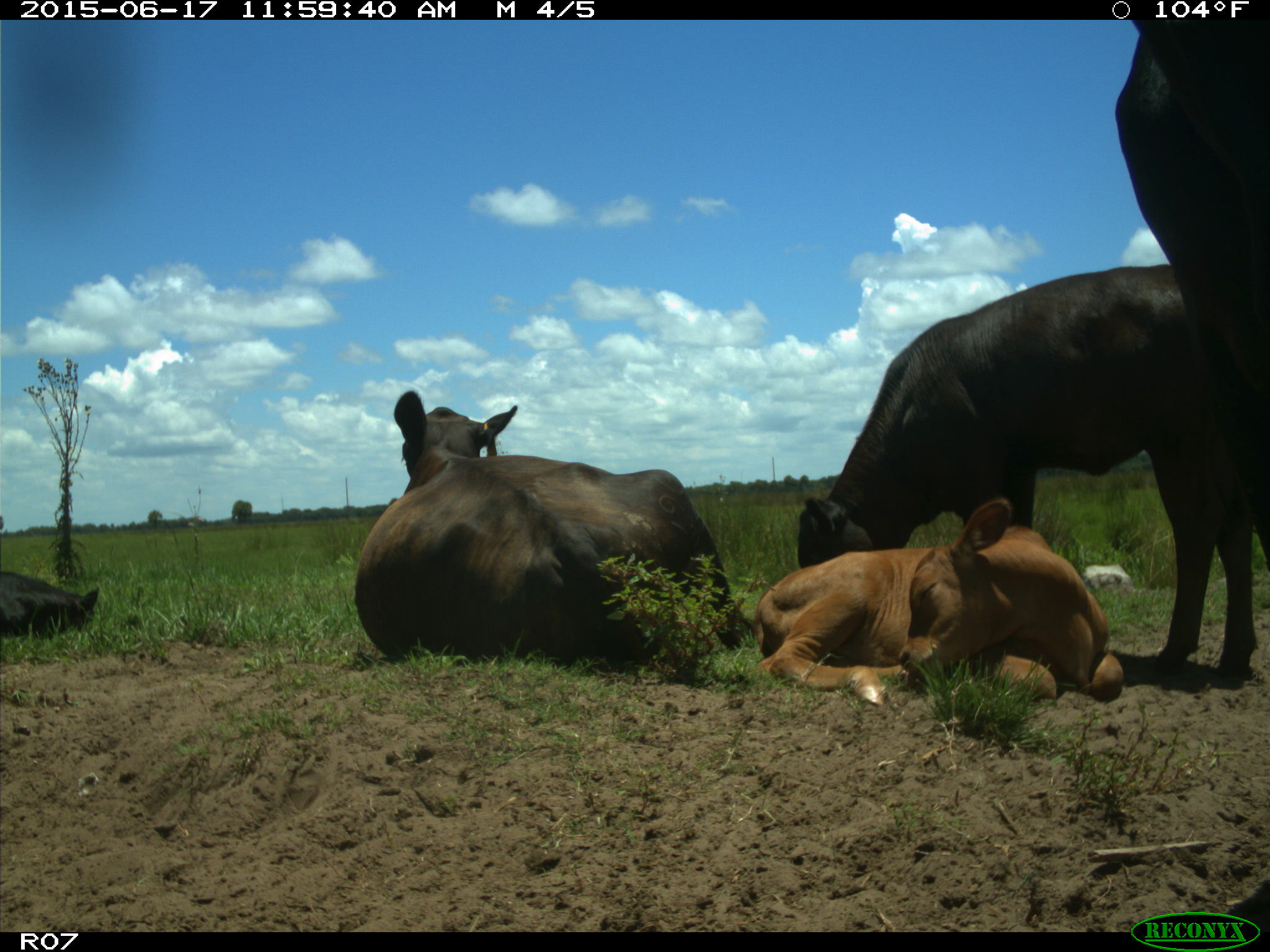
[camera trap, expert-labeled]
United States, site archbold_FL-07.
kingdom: Animalia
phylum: Chordata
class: Mammalia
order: Artiodactyla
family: Bovidae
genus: Bos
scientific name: Bos taurus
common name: domestic cow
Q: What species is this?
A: Bos taurus (domestic cow).